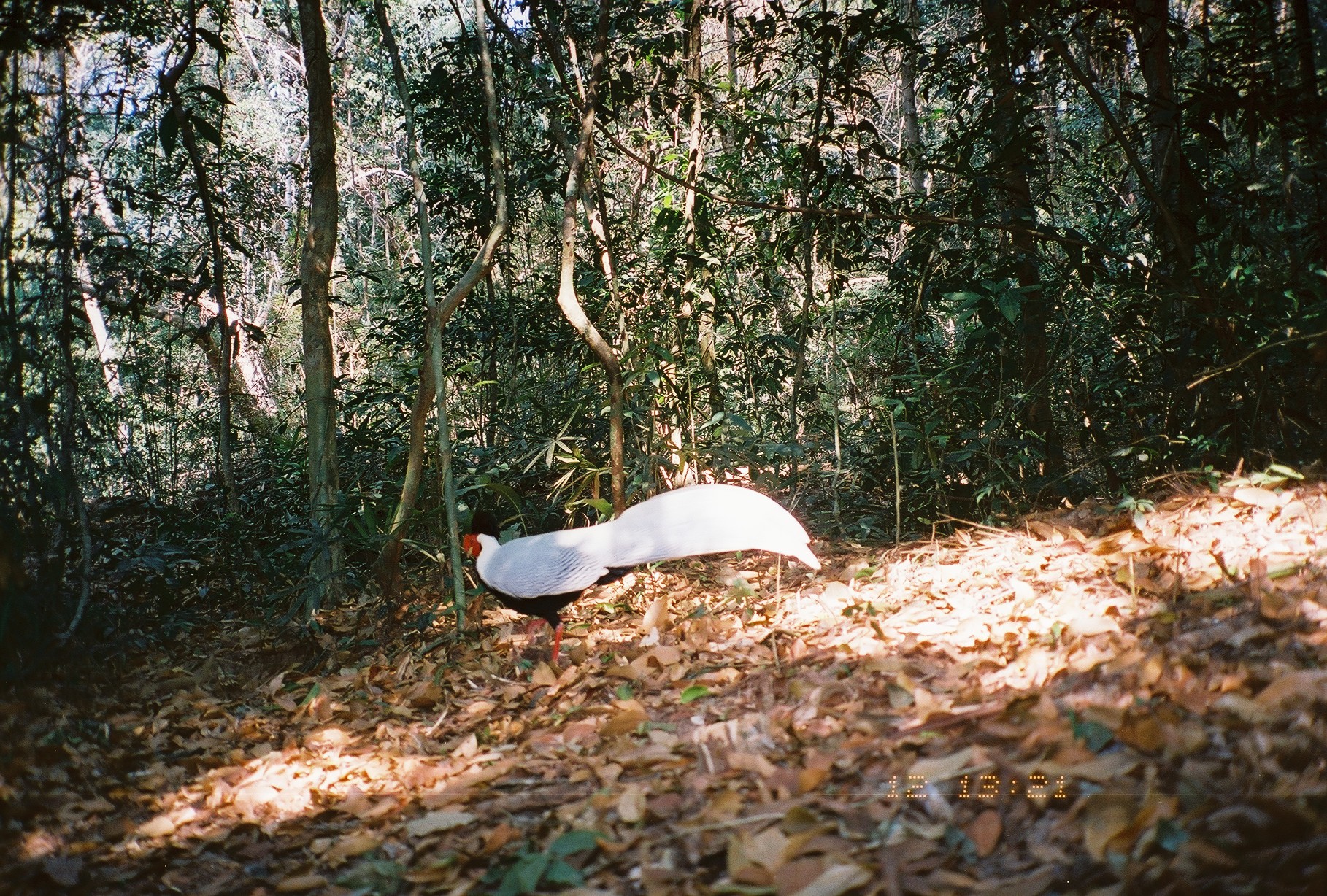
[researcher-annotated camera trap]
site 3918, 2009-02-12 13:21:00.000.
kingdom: Animalia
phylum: Chordata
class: Aves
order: Galliformes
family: Phasianidae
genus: Lophura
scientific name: Lophura nycthemera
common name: silver pheasant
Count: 1.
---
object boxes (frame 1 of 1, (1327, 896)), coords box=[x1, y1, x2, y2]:
lophura nycthemera: box=[462, 483, 822, 665]